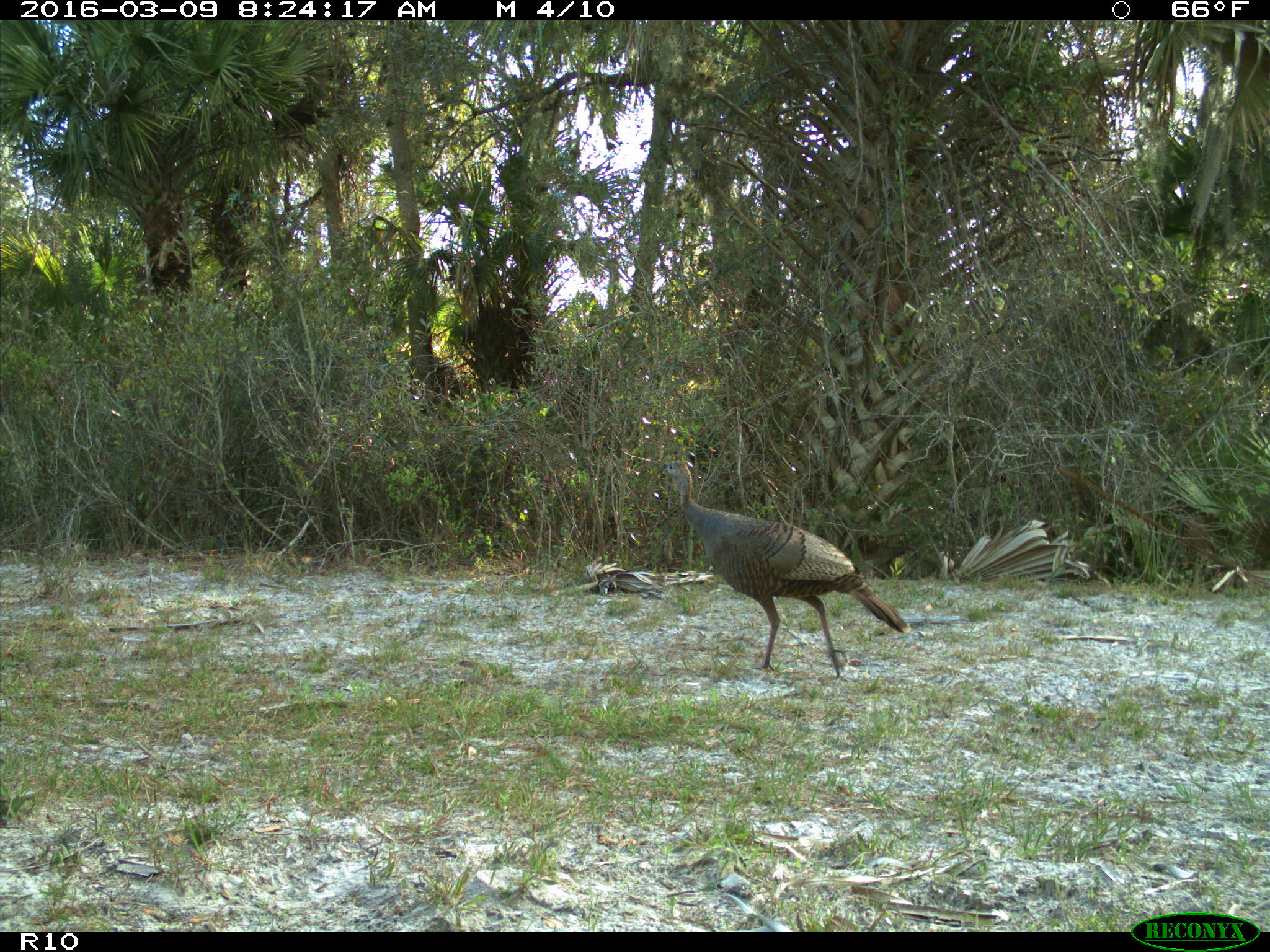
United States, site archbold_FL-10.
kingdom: Animalia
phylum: Chordata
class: Aves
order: Galliformes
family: Phasianidae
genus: Meleagris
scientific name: Meleagris gallopavo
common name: wild turkey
Meleagris gallopavo (wild turkey).